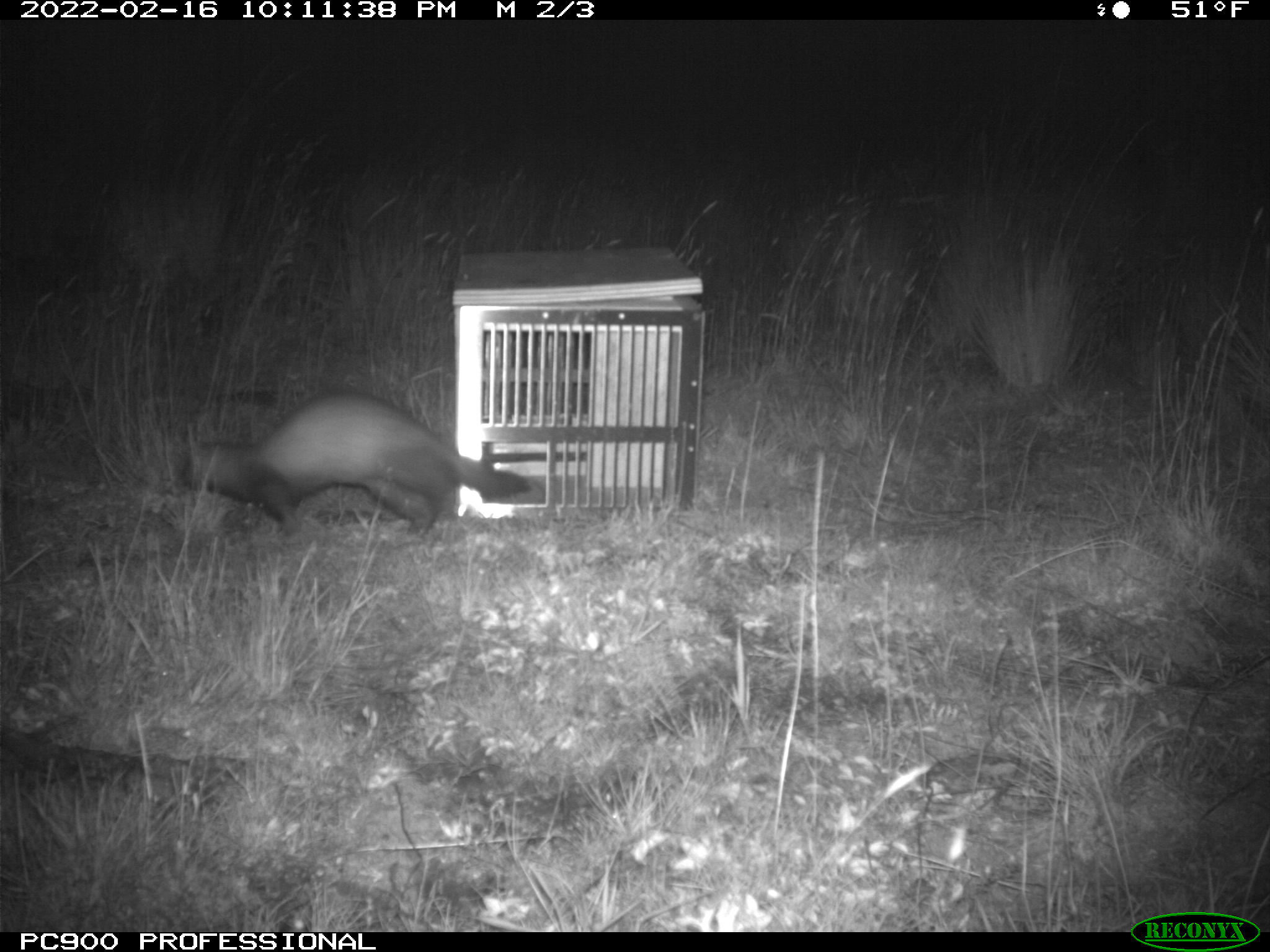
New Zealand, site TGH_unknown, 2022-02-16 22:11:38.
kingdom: Animalia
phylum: Chordata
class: Mammalia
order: Carnivora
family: Mustelidae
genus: Mustela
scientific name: Mustela furo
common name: ferret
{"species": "ferret (Mustela furo)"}